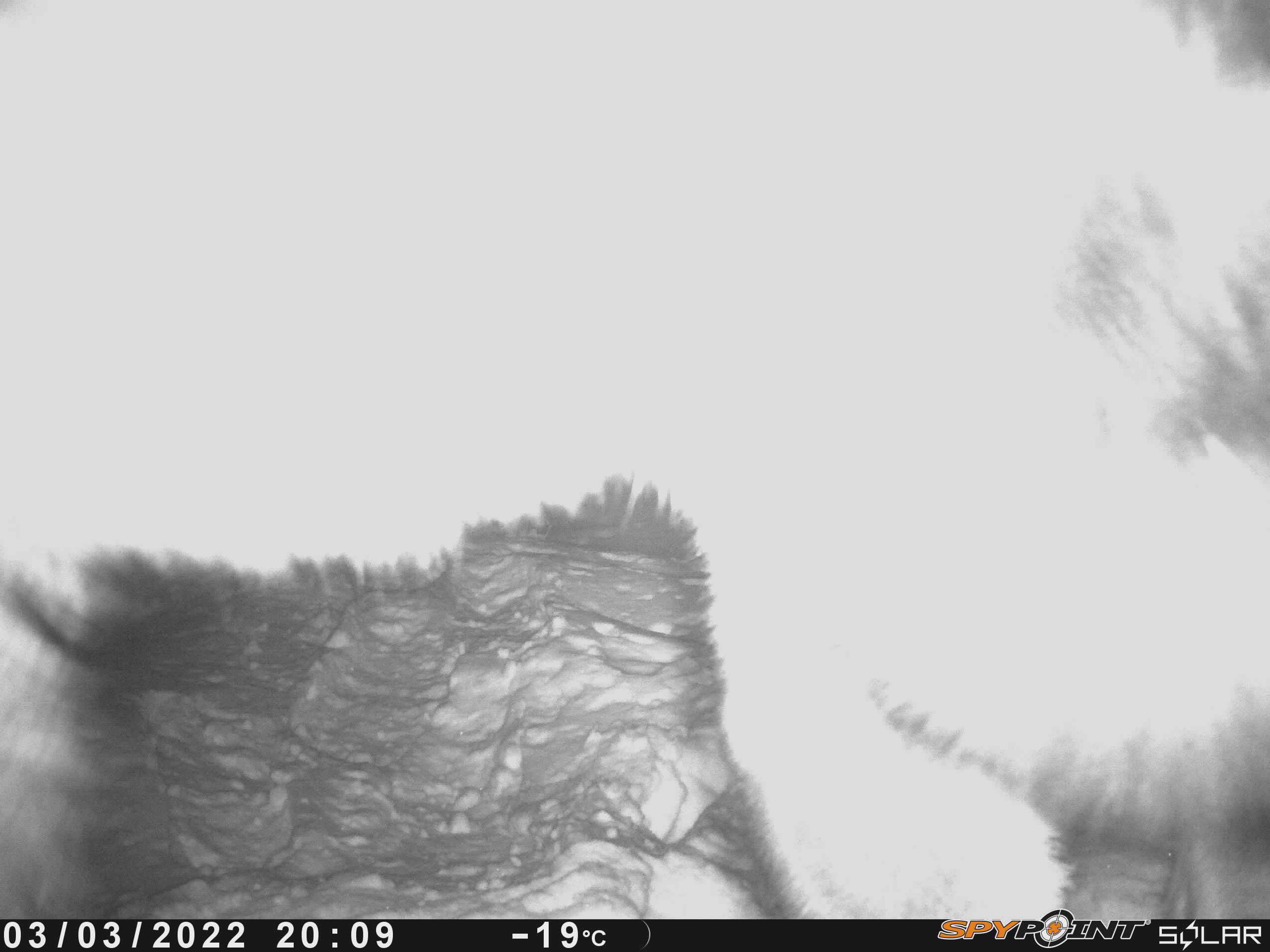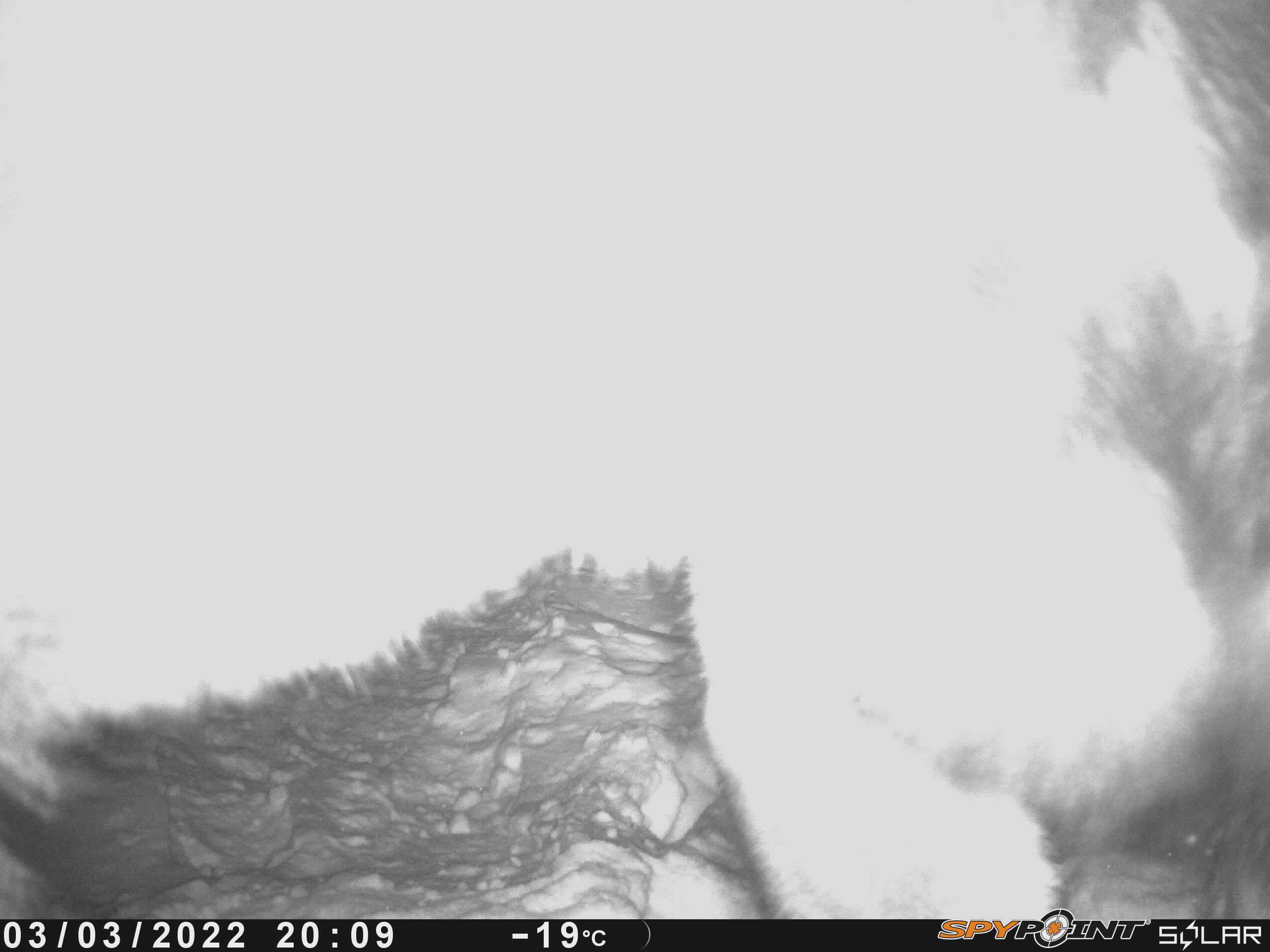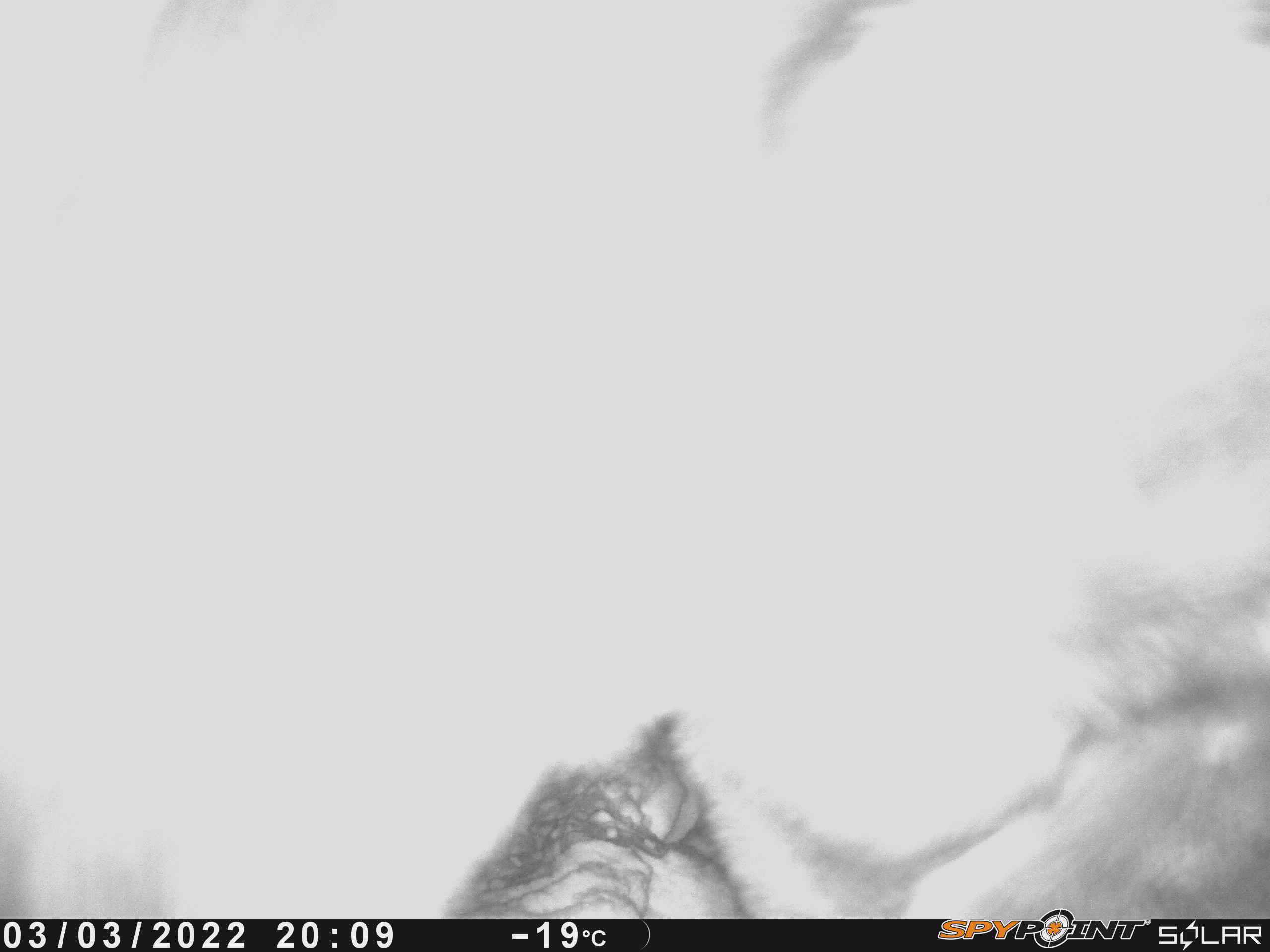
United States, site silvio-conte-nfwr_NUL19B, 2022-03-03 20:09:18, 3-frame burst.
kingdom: Animalia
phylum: Chordata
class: Mammalia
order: Artiodactyla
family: Cervidae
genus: Alces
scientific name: Alces alces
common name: moose